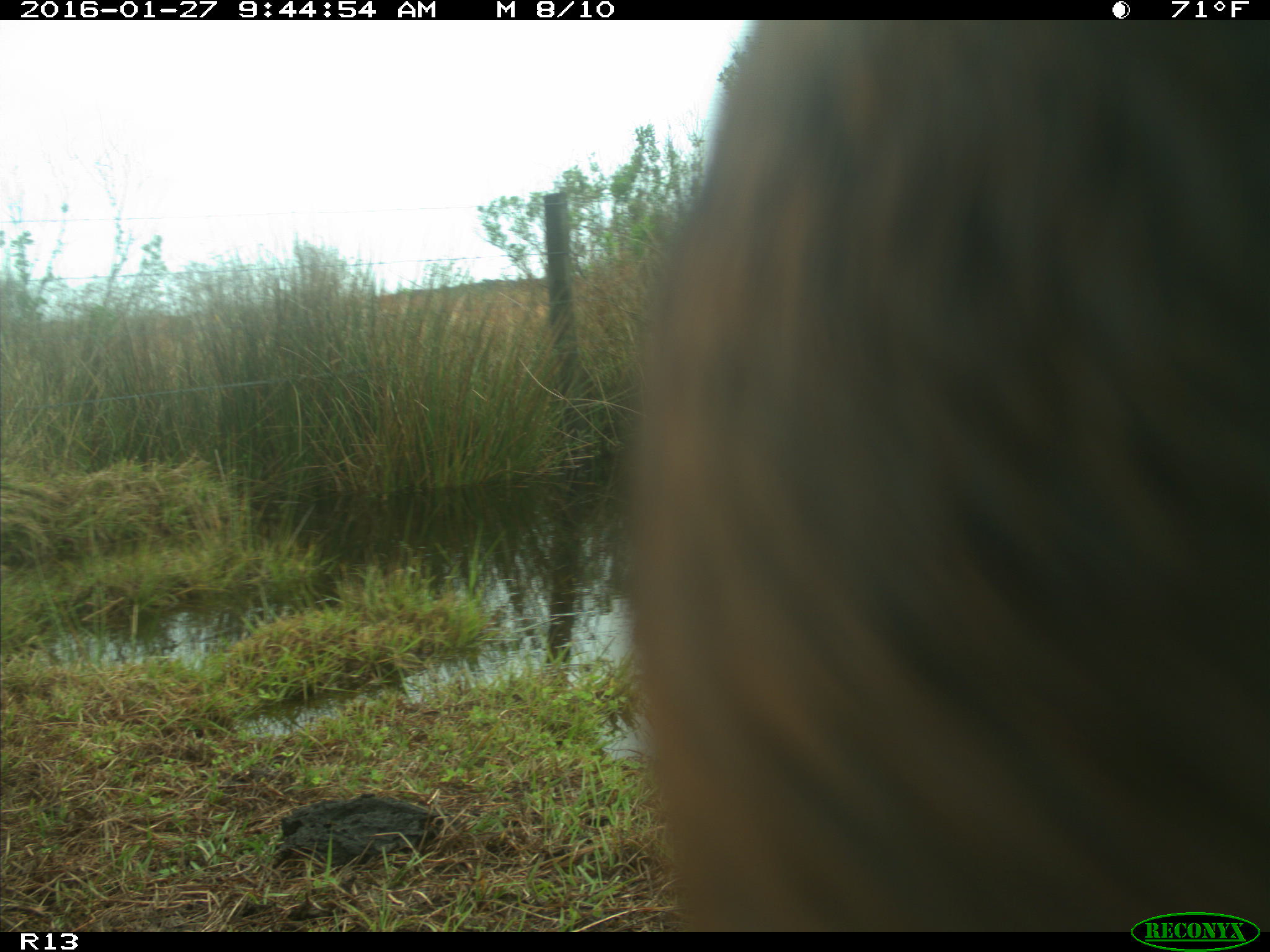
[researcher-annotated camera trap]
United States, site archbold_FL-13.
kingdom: Animalia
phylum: Chordata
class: Mammalia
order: Artiodactyla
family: Bovidae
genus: Bos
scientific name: Bos taurus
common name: domestic cow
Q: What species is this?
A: Bos taurus (domestic cow).